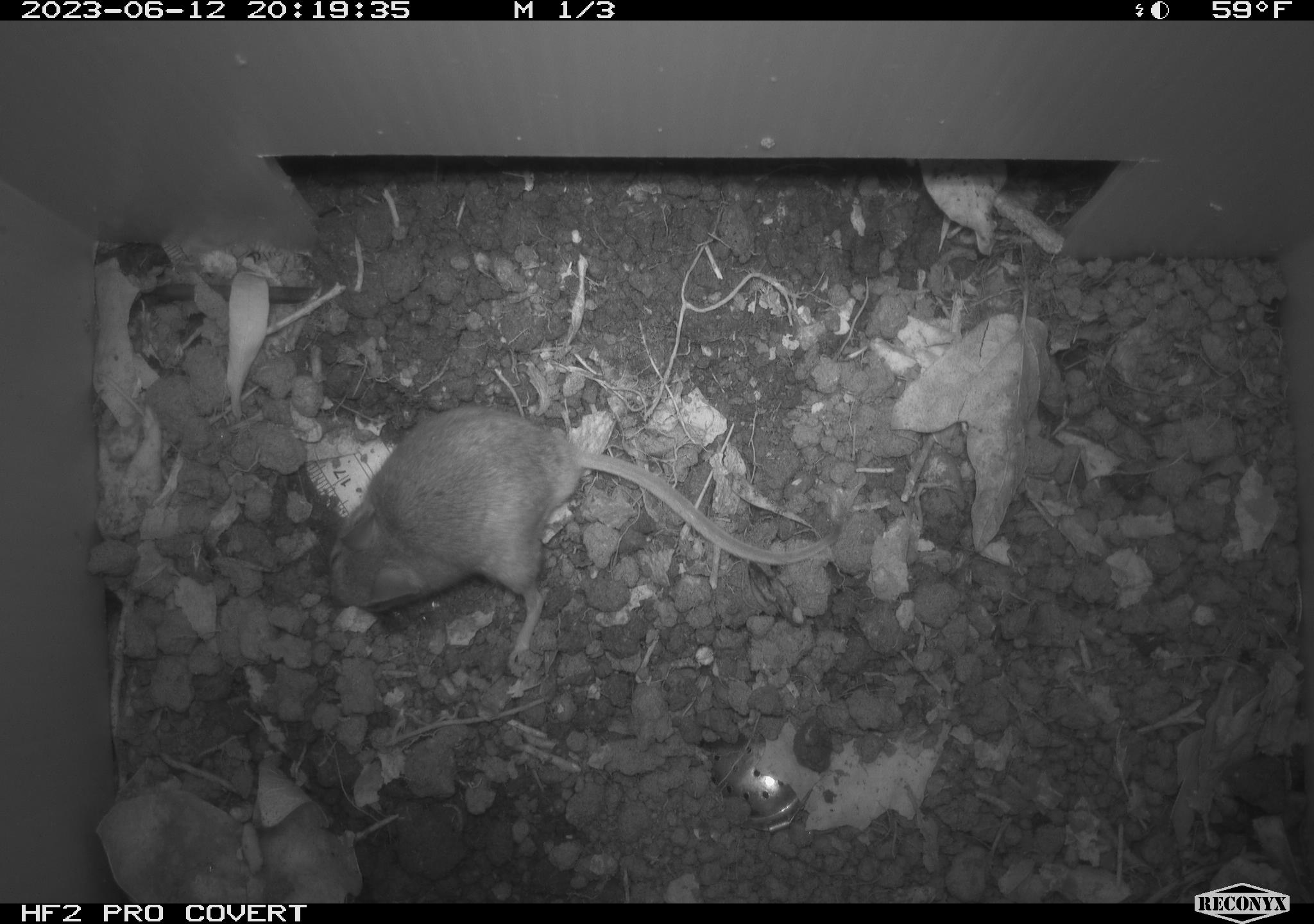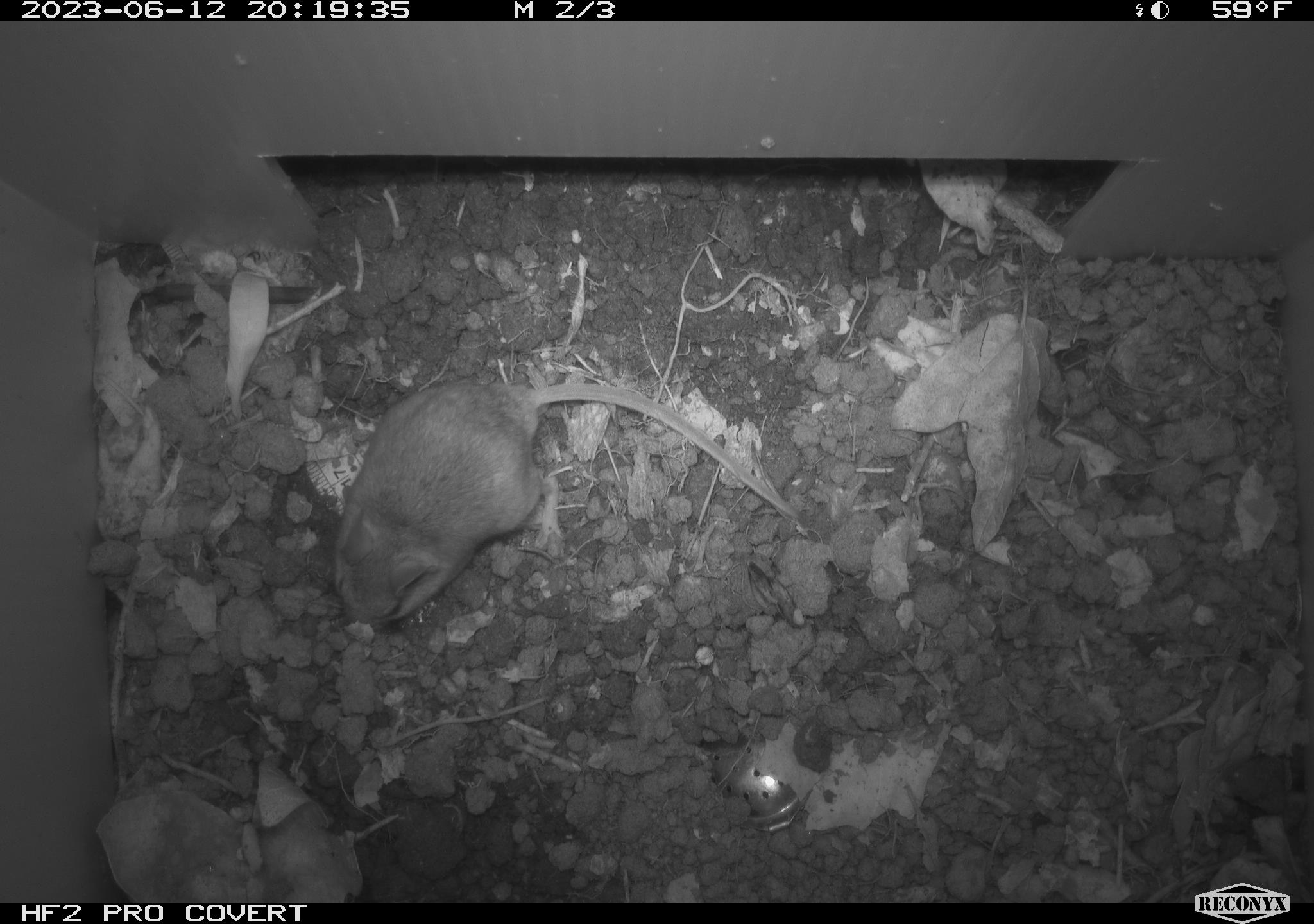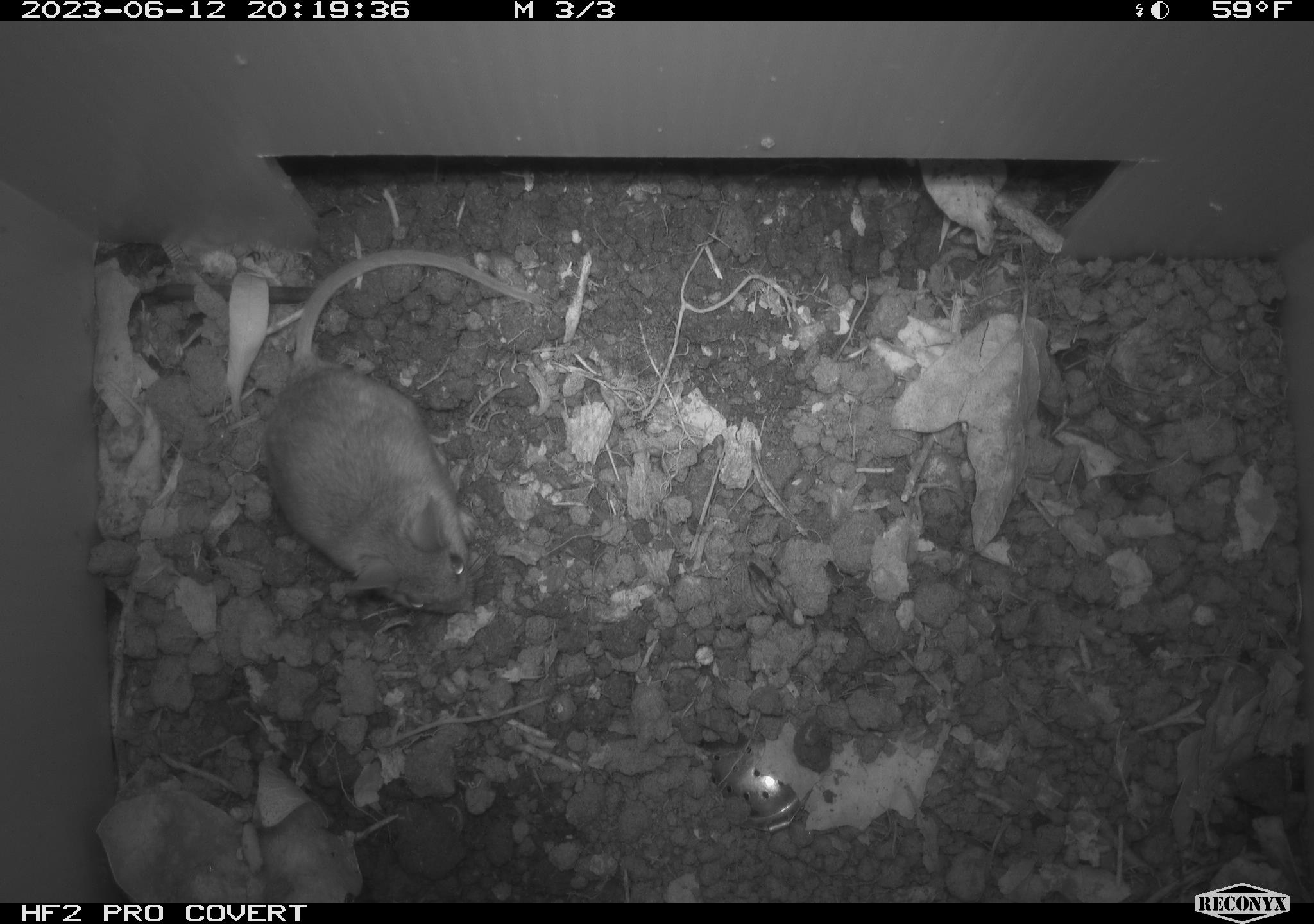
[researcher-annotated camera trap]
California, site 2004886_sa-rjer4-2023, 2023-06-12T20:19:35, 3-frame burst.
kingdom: Animalia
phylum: Chordata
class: Mammalia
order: Rodentia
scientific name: Rodentia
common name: mouse species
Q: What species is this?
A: Mouse species (Rodentia).